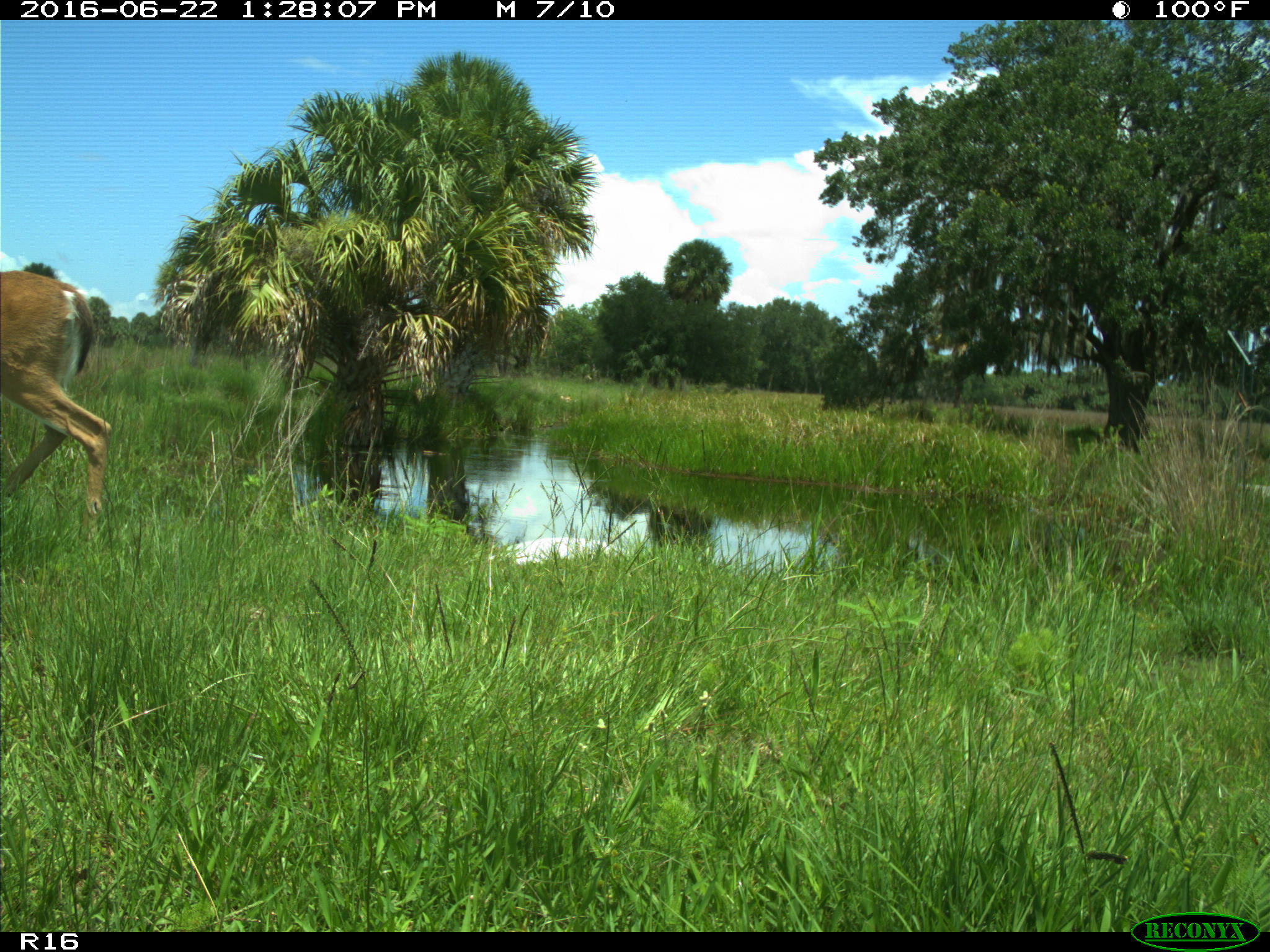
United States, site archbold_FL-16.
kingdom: Animalia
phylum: Chordata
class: Mammalia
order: Artiodactyla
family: Cervidae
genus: Odocoileus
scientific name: Odocoileus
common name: deer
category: unidentified deer